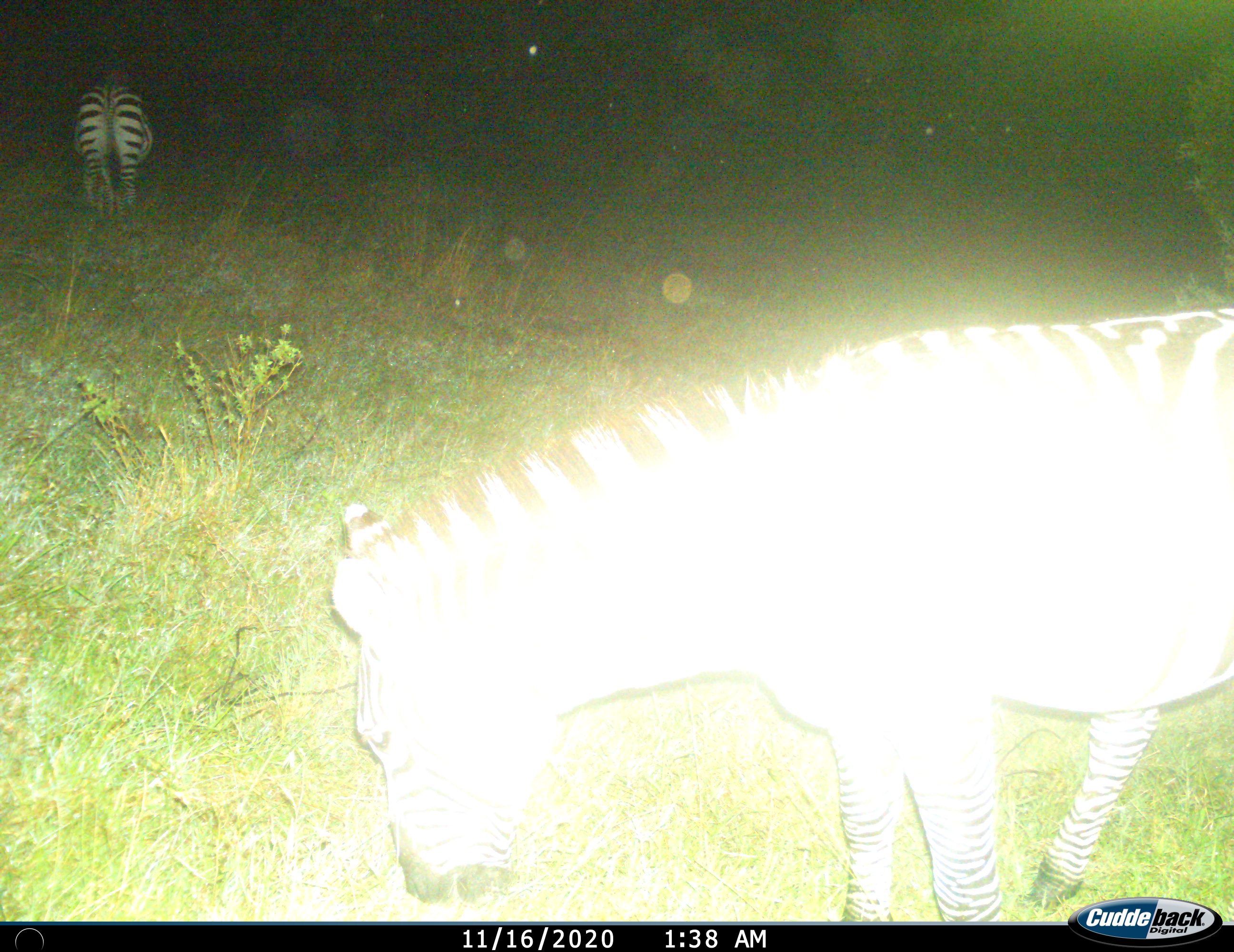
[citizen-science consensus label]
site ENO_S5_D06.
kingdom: Animalia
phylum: Chordata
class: Mammalia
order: Perissodactyla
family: Equidae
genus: Equus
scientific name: Equus quagga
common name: plains zebra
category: zebraplains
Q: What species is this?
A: Zebraplains (plains zebra) (Equus quagga).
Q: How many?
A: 2.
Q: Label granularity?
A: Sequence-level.